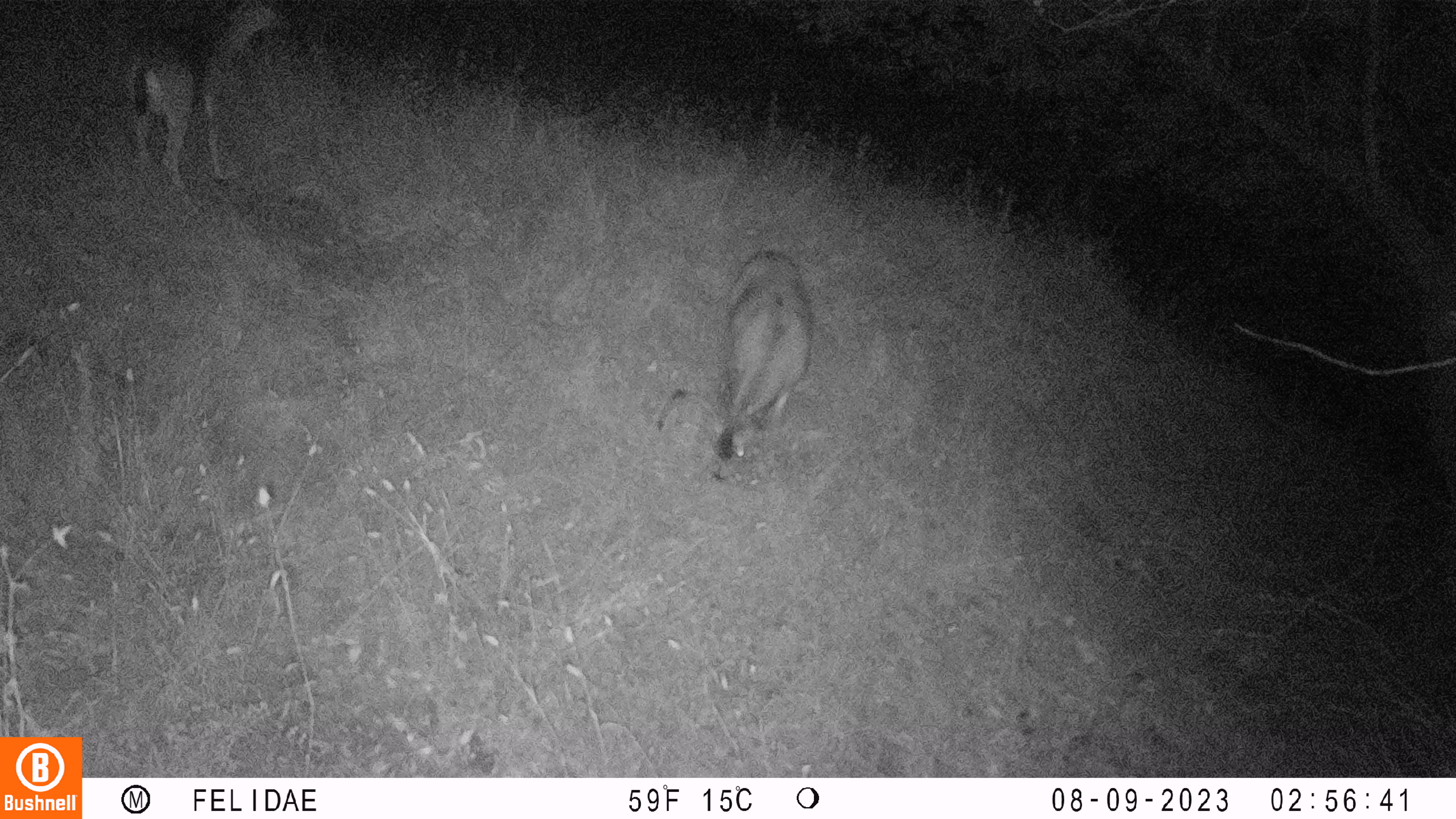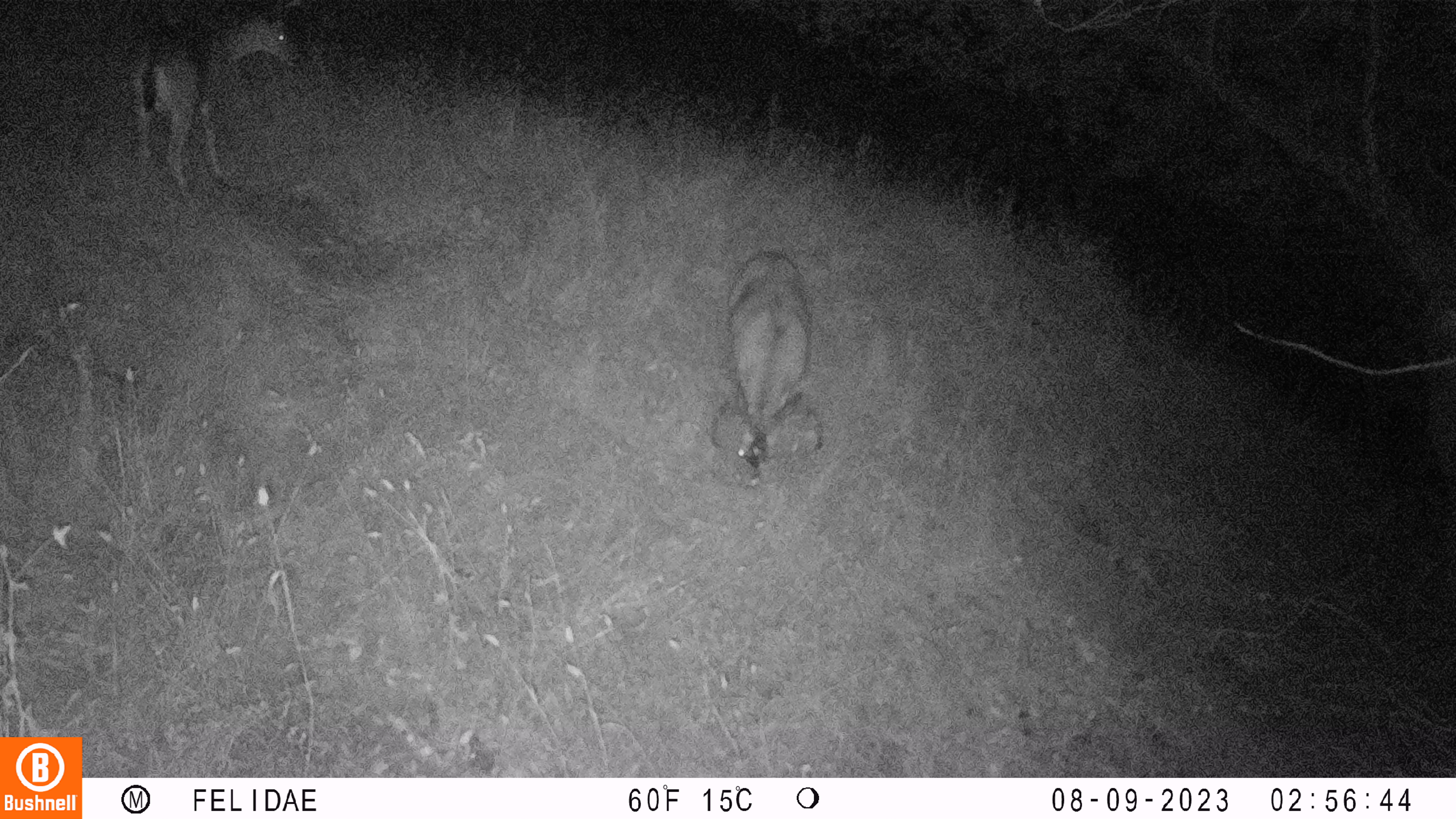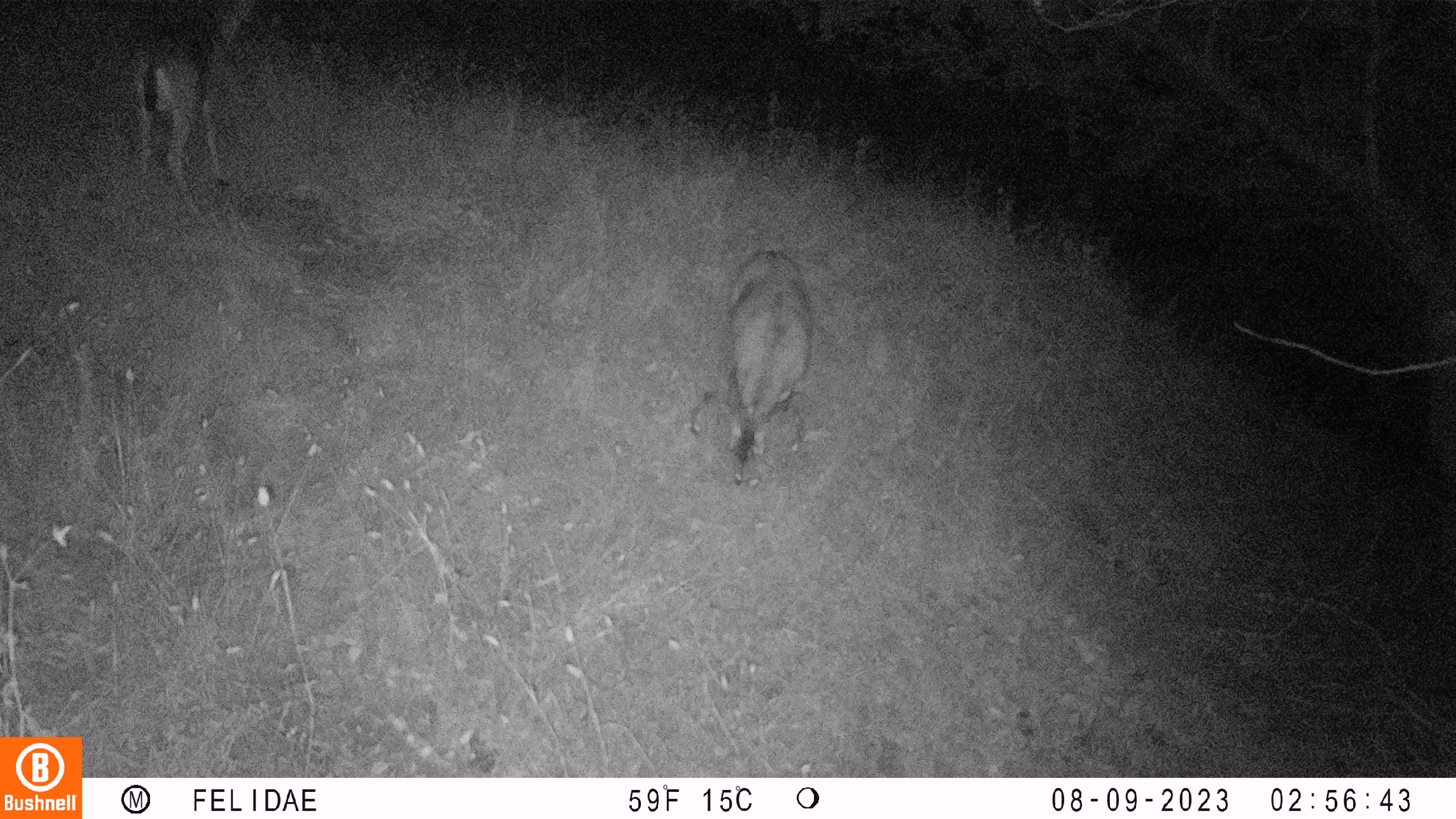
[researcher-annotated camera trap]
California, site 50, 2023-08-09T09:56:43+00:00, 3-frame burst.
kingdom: Animalia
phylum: Chordata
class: Mammalia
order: Artiodactyla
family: Cervidae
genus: Odocoileus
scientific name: Odocoileus hemionus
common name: mule deer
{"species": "mule deer (Odocoileus hemionus)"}